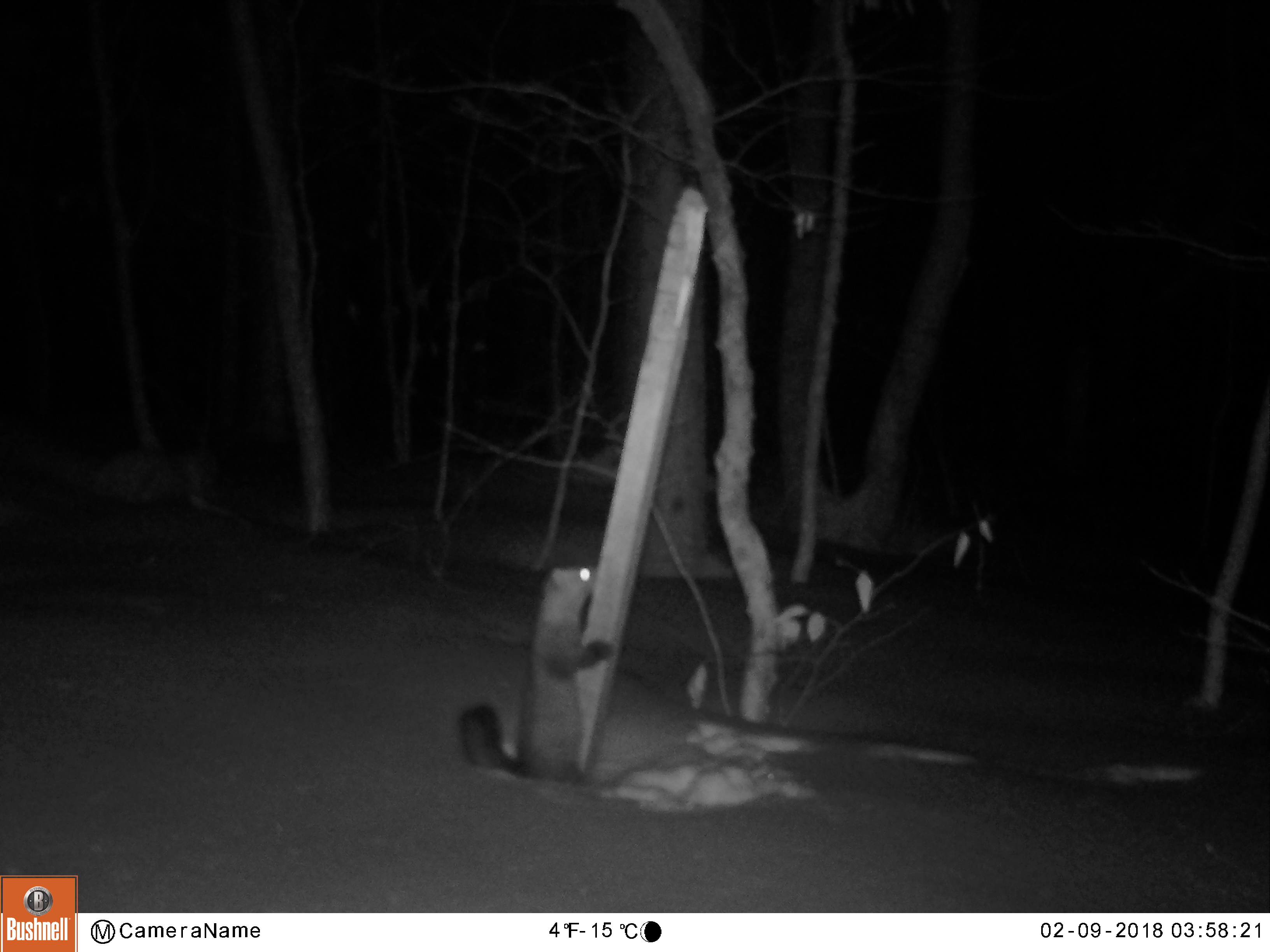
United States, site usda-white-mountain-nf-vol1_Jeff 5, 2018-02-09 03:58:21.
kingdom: Animalia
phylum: Chordata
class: Mammalia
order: Carnivora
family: Mustelidae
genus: Martes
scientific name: Martes americana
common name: american marten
American marten (Martes americana).